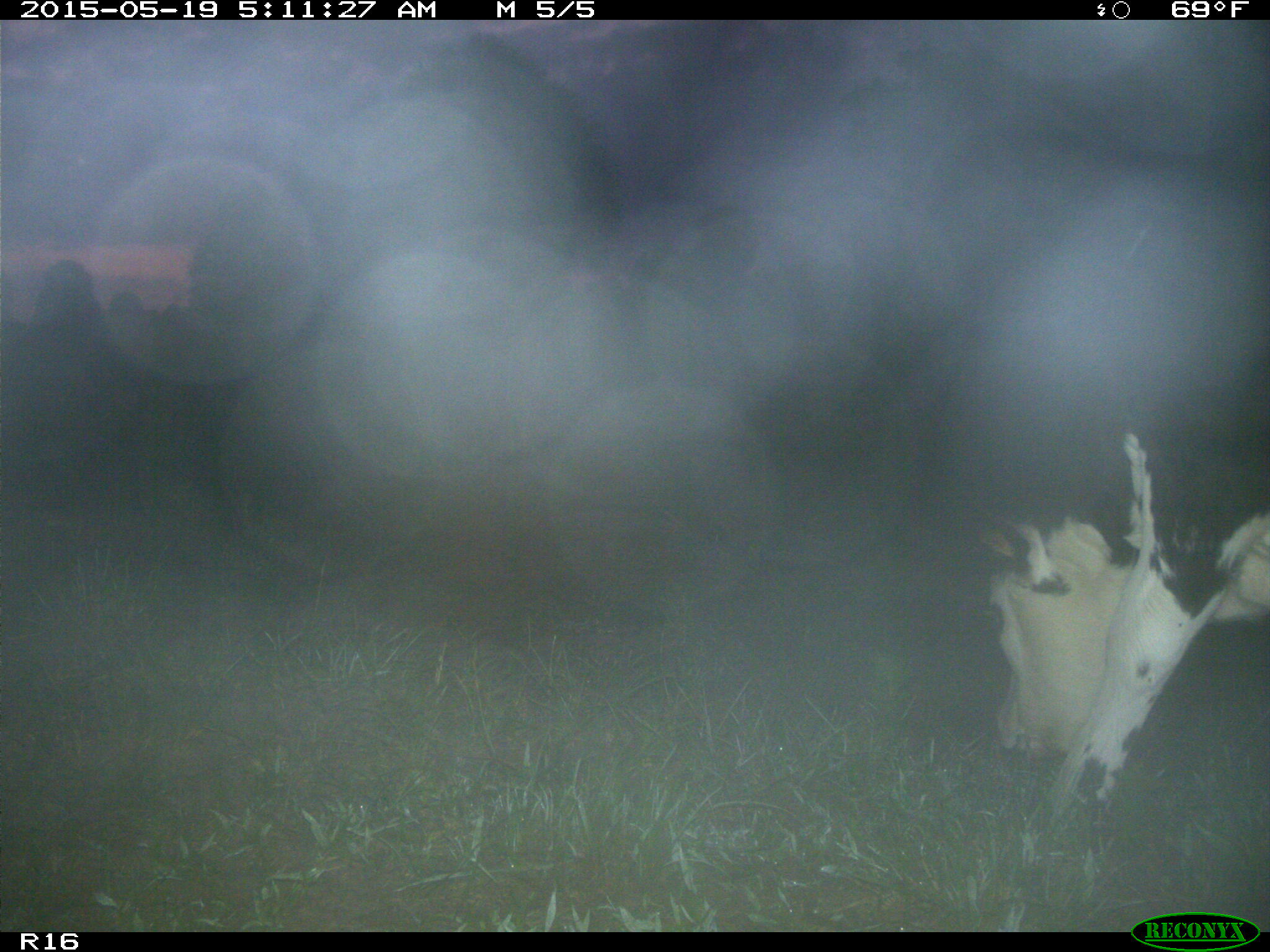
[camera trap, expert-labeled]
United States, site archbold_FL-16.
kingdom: Animalia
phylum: Chordata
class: Mammalia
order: Artiodactyla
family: Bovidae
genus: Bos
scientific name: Bos taurus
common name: domestic cow